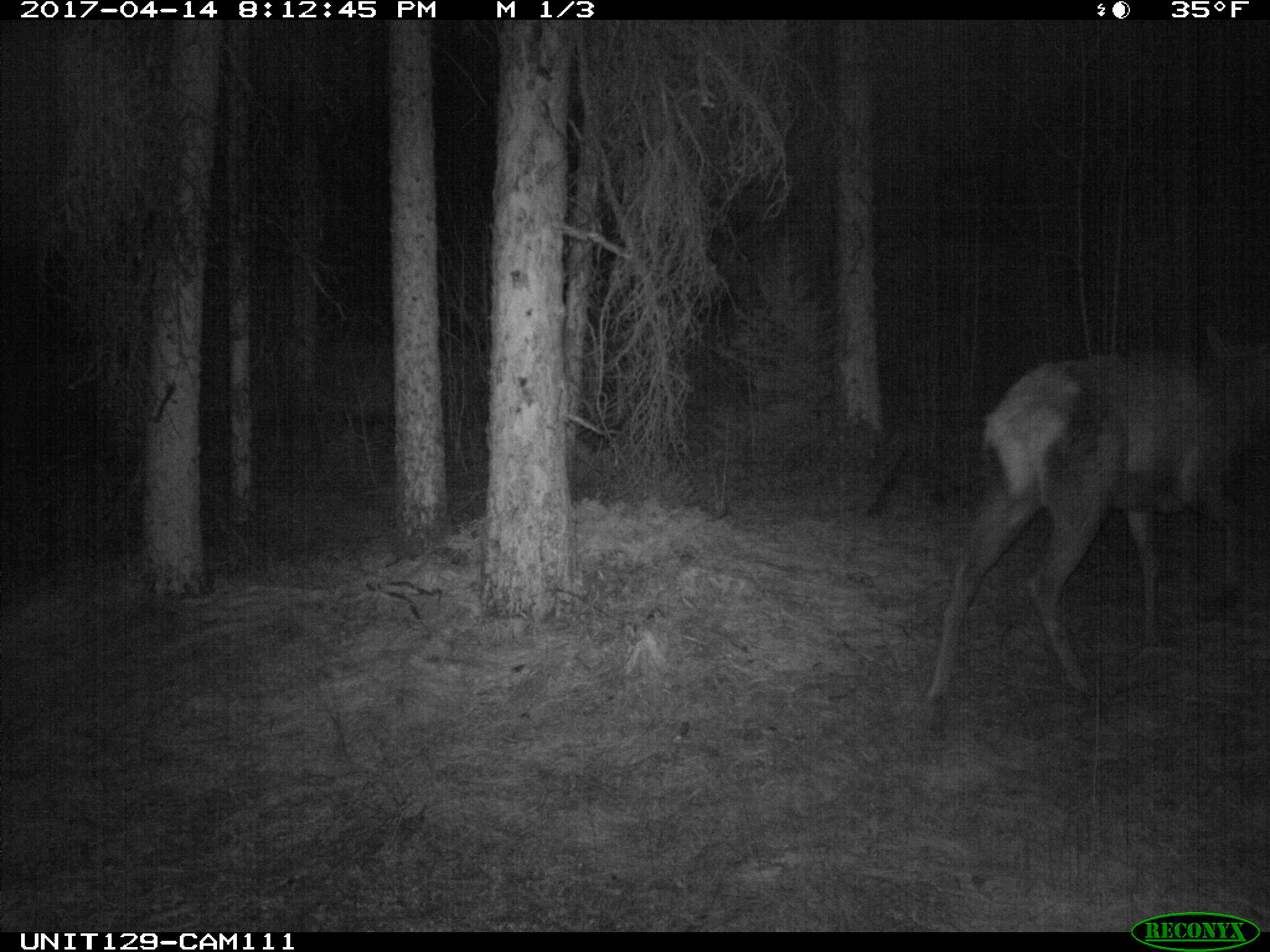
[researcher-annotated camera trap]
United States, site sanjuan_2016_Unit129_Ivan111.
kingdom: Animalia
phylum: Chordata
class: Mammalia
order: Artiodactyla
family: Cervidae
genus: Cervus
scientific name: Cervus elaphus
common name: red deer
Cervus elaphus (red deer).